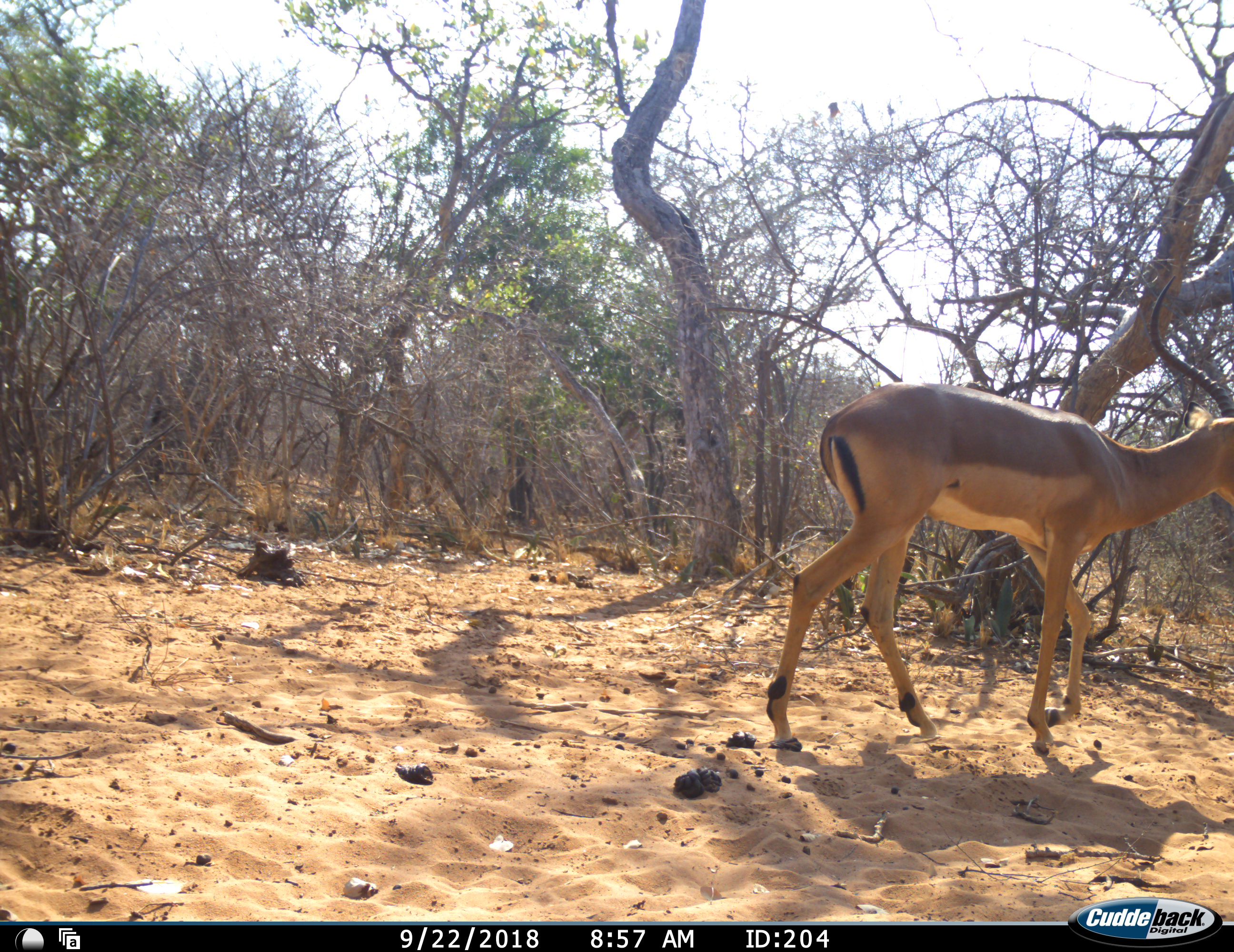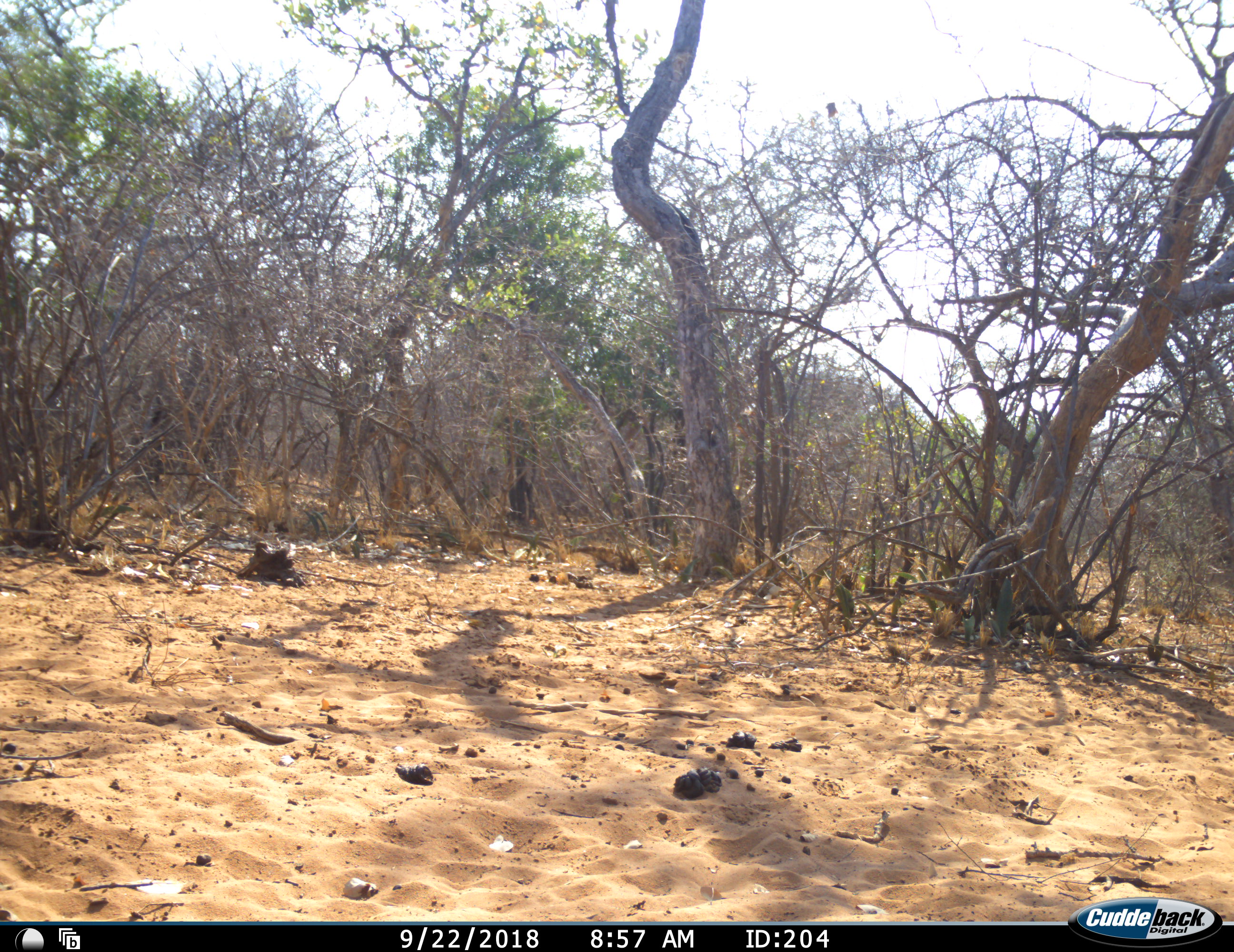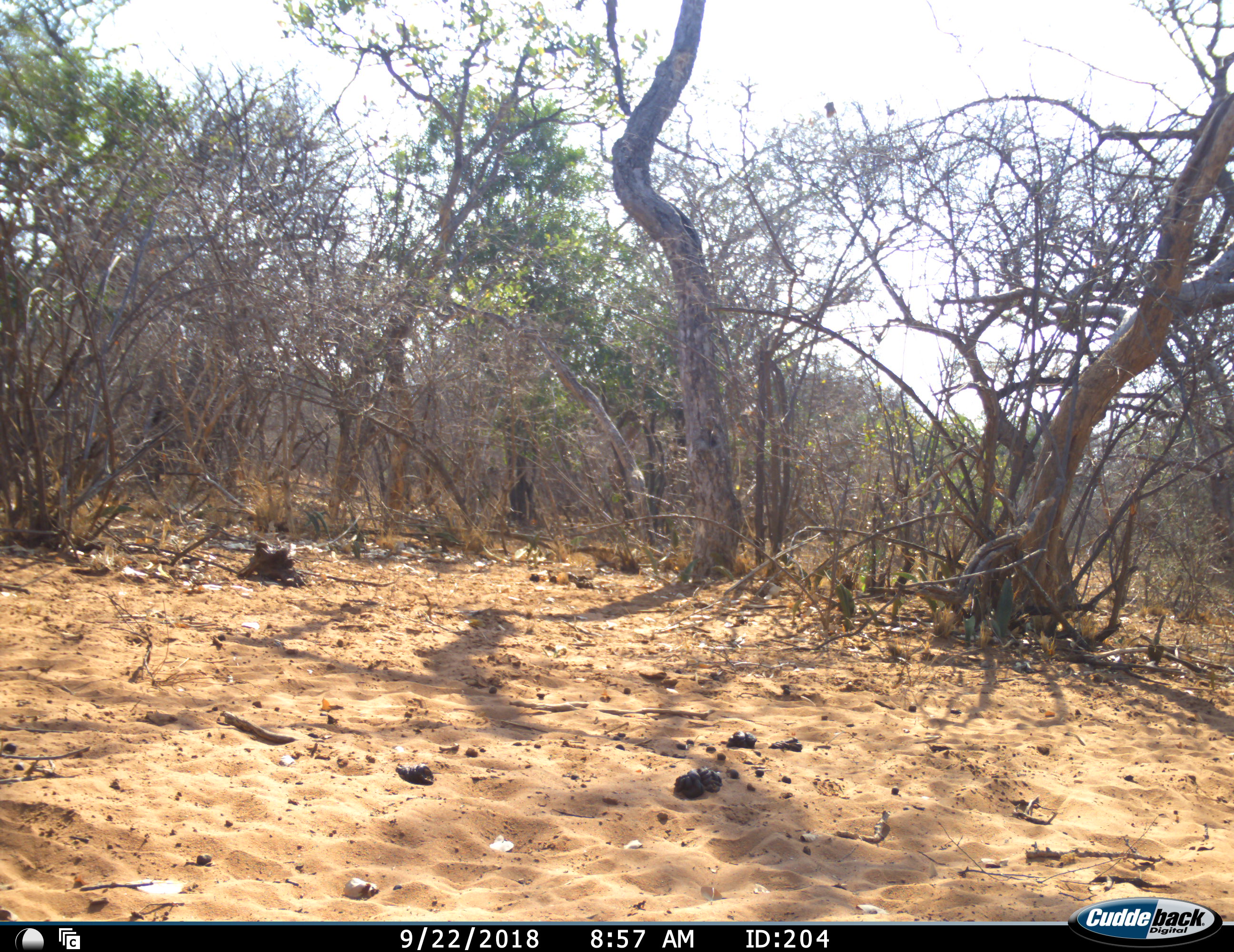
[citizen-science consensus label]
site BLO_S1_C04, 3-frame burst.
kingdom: Animalia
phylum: Chordata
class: Mammalia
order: Artiodactyla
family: Bovidae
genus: Aepyceros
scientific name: Aepyceros melampus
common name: impala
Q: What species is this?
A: Impala (Aepyceros melampus).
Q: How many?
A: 1.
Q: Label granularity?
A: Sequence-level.